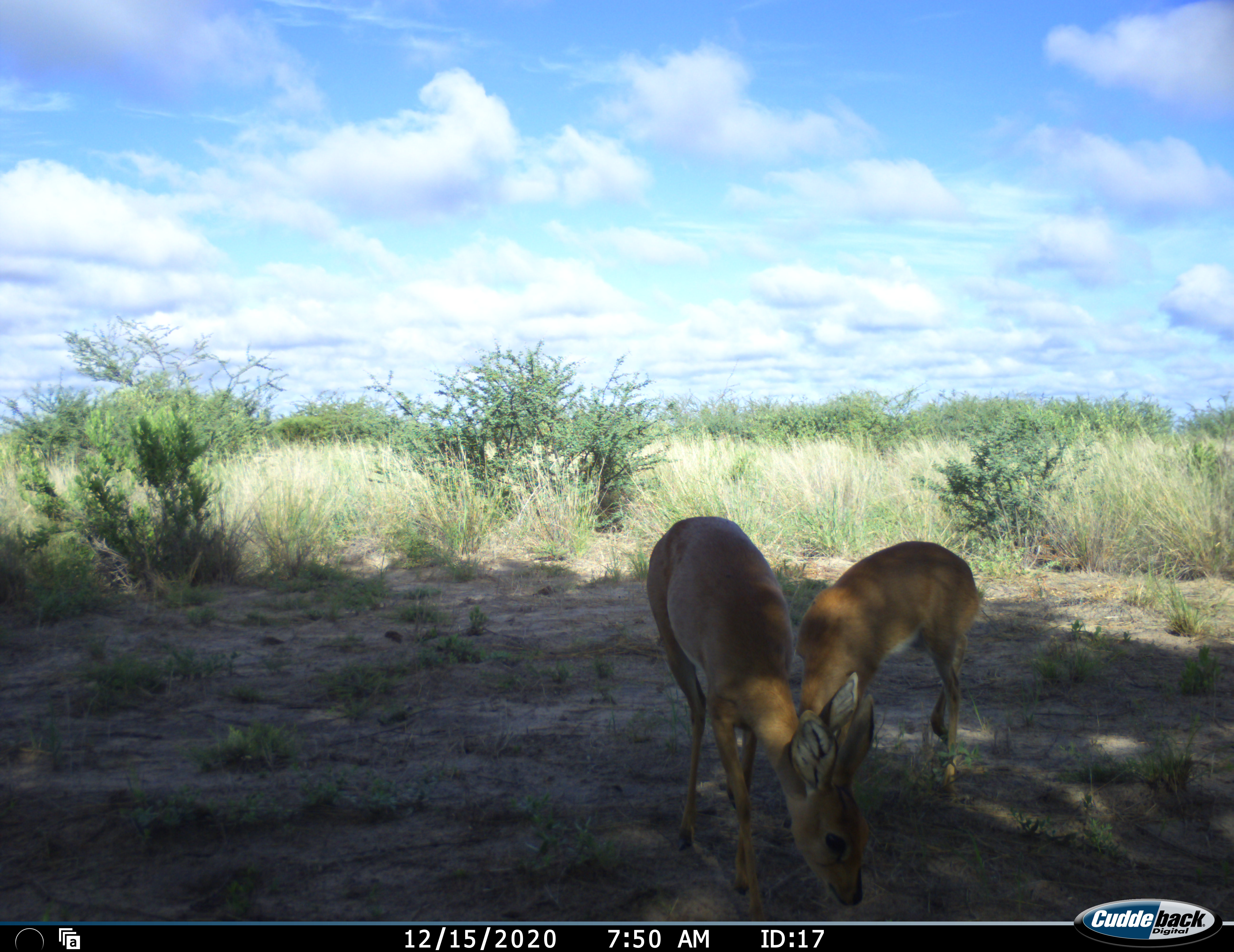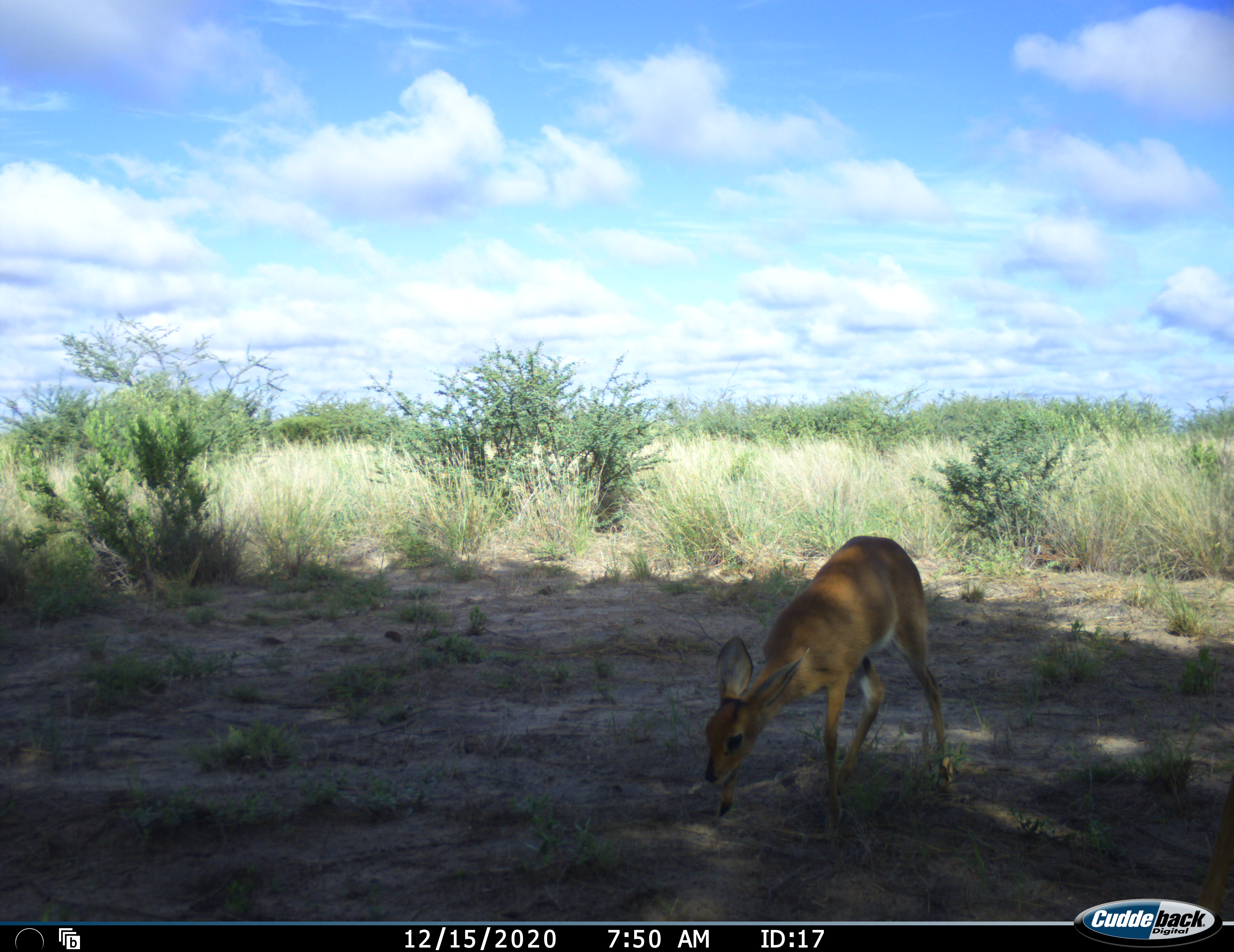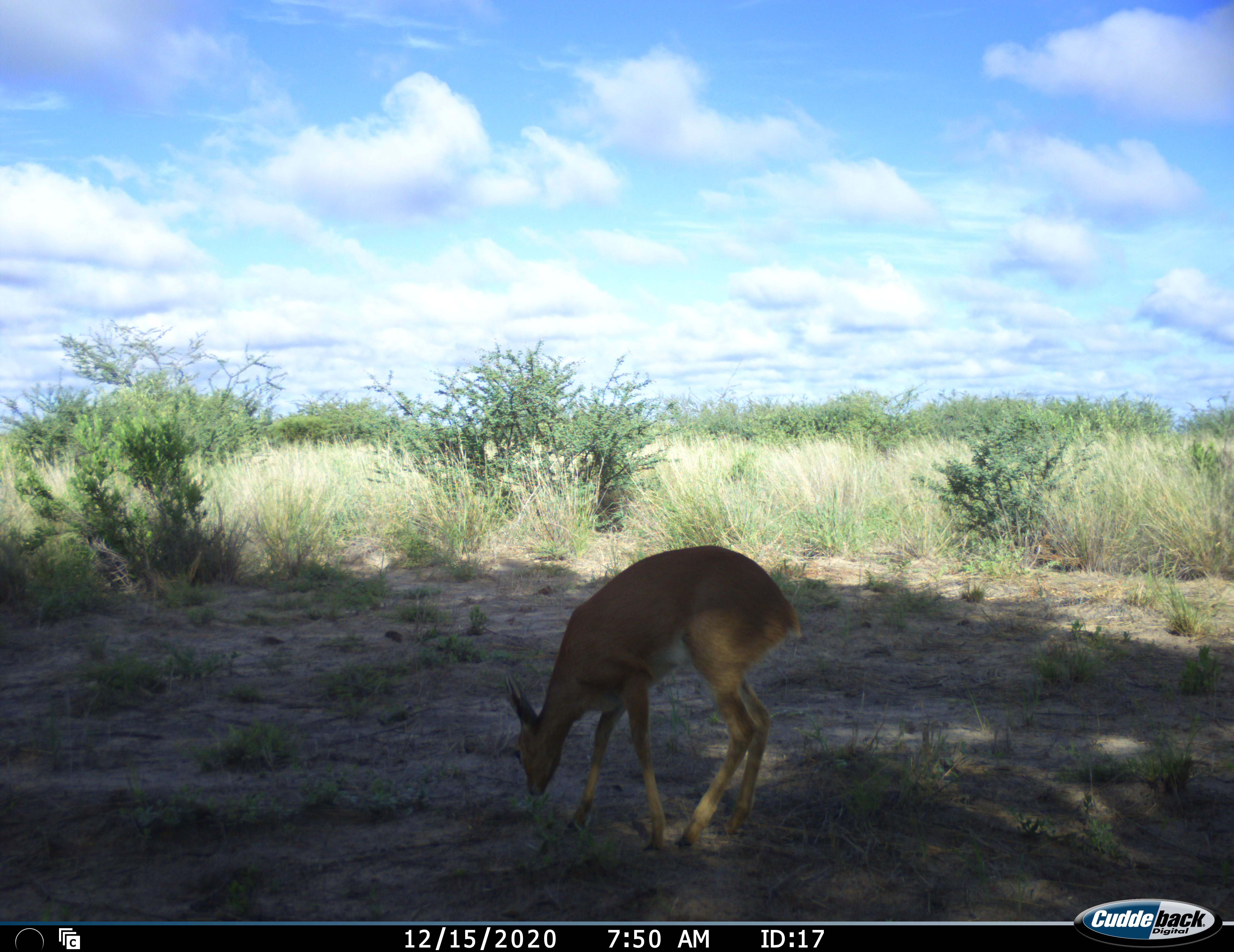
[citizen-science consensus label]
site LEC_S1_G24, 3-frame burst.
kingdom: Animalia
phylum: Chordata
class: Mammalia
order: Artiodactyla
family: Bovidae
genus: Raphicerus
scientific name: Raphicerus campestris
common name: steenbok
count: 2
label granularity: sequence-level